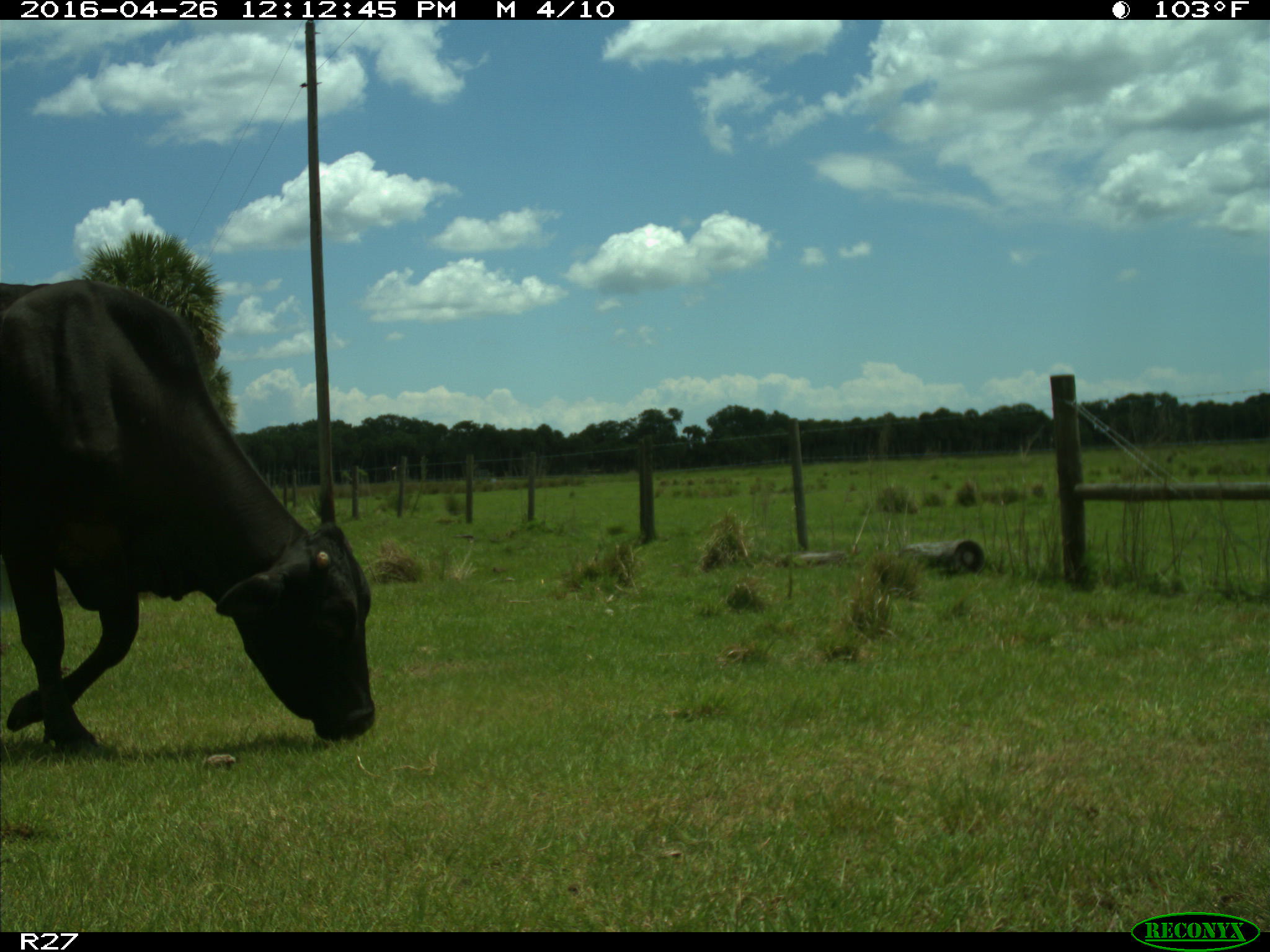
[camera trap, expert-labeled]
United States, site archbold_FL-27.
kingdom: Animalia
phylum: Chordata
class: Mammalia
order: Artiodactyla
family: Bovidae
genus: Bos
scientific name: Bos taurus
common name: domestic cow